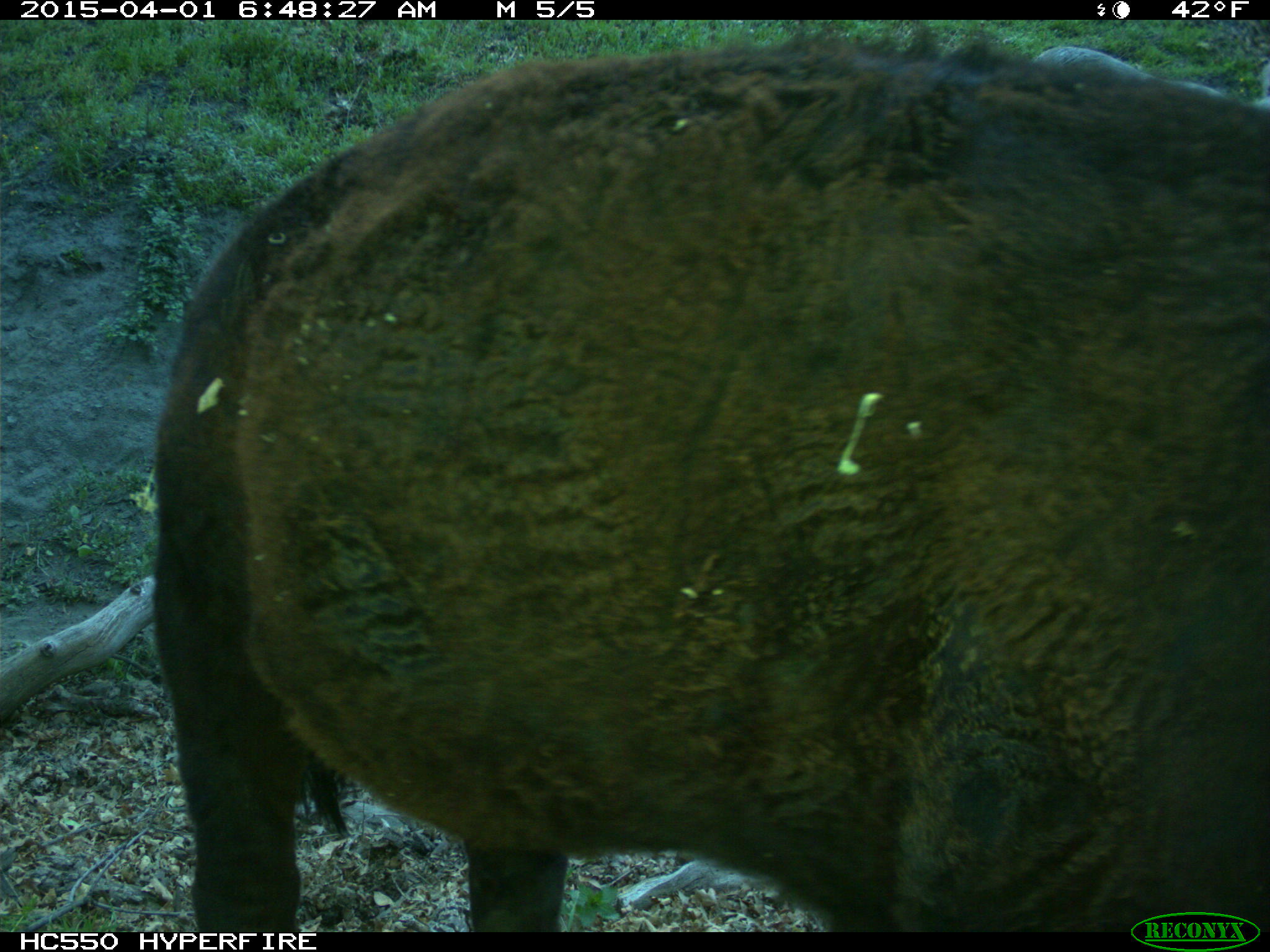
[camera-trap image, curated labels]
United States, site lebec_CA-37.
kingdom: Animalia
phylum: Chordata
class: Mammalia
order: Artiodactyla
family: Bovidae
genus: Bos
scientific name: Bos taurus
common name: domestic cow